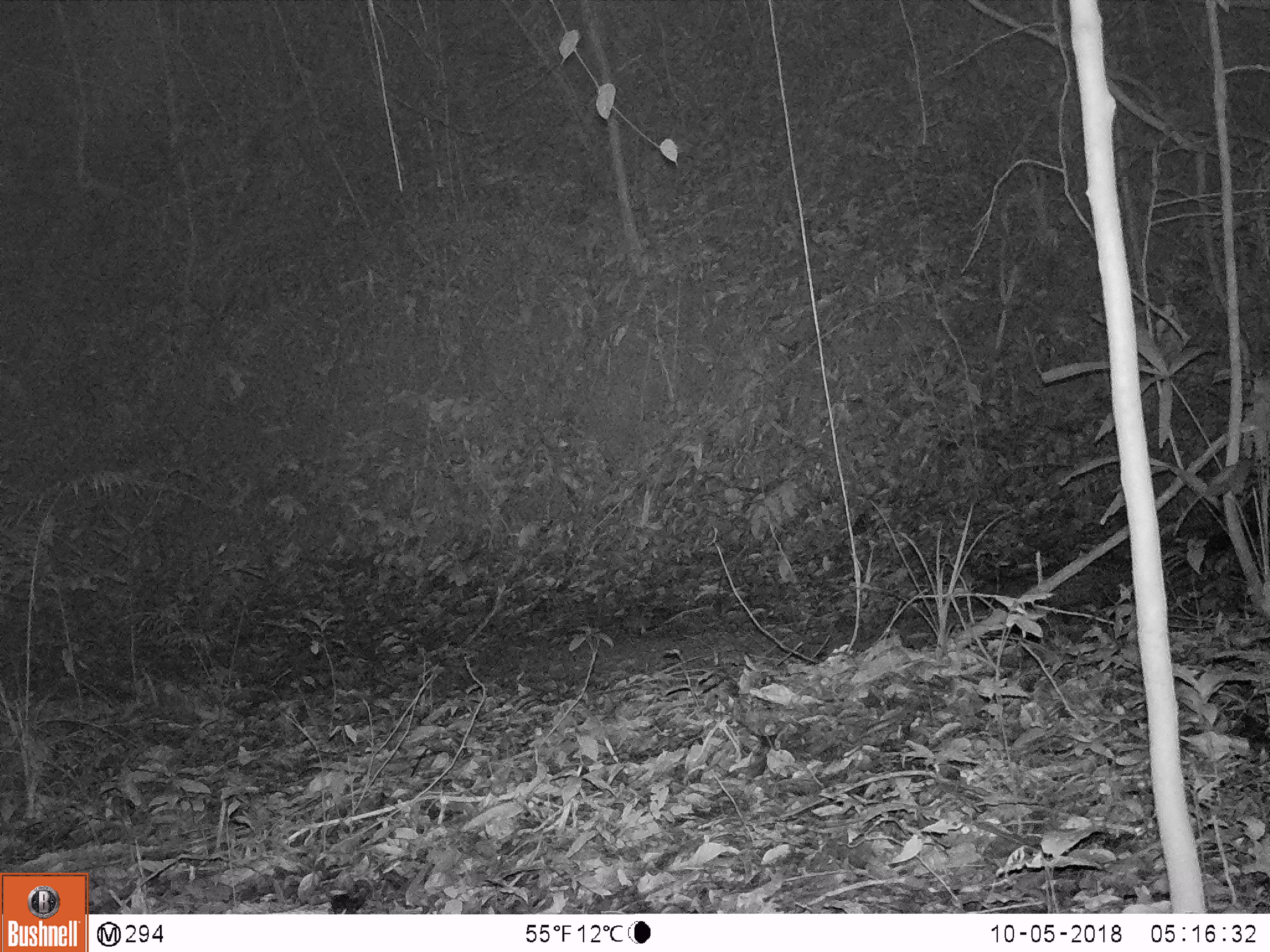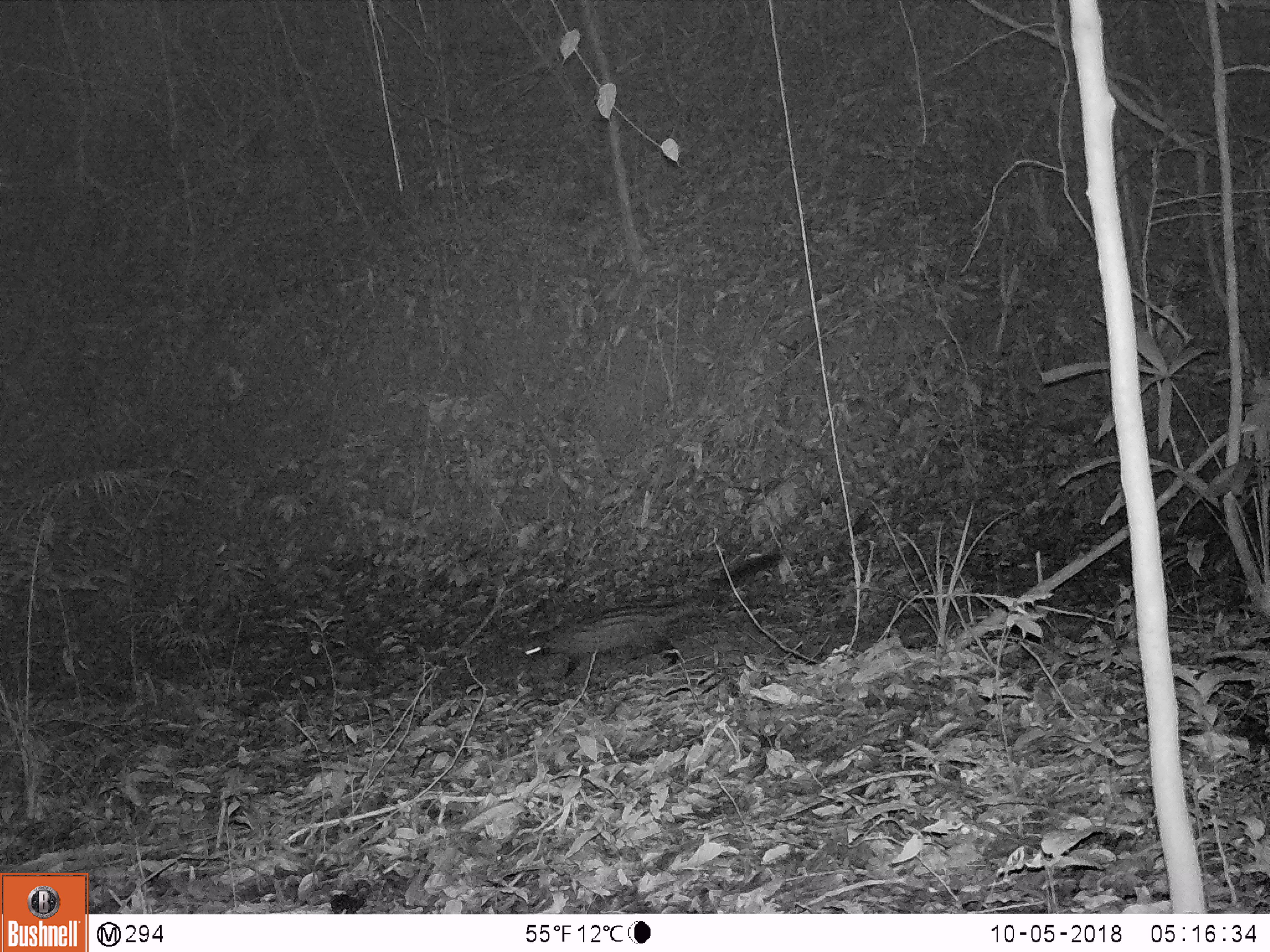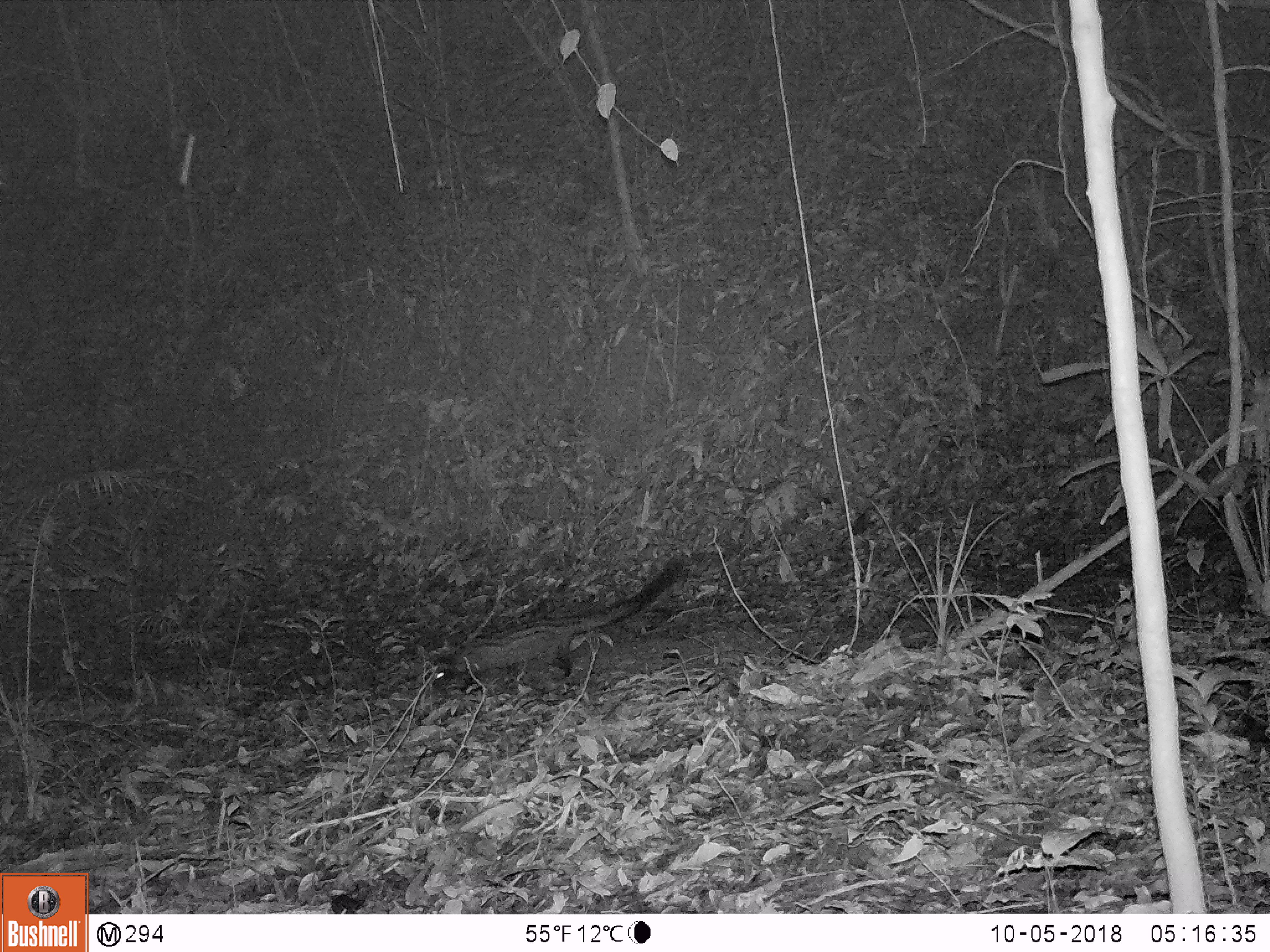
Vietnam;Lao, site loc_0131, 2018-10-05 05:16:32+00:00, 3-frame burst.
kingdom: Animalia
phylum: Chordata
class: Mammalia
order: Carnivora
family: Viverridae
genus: Paradoxurus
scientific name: Paradoxurus hermaphroditus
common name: common palm civet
Common palm civet (Paradoxurus hermaphroditus). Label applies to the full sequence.